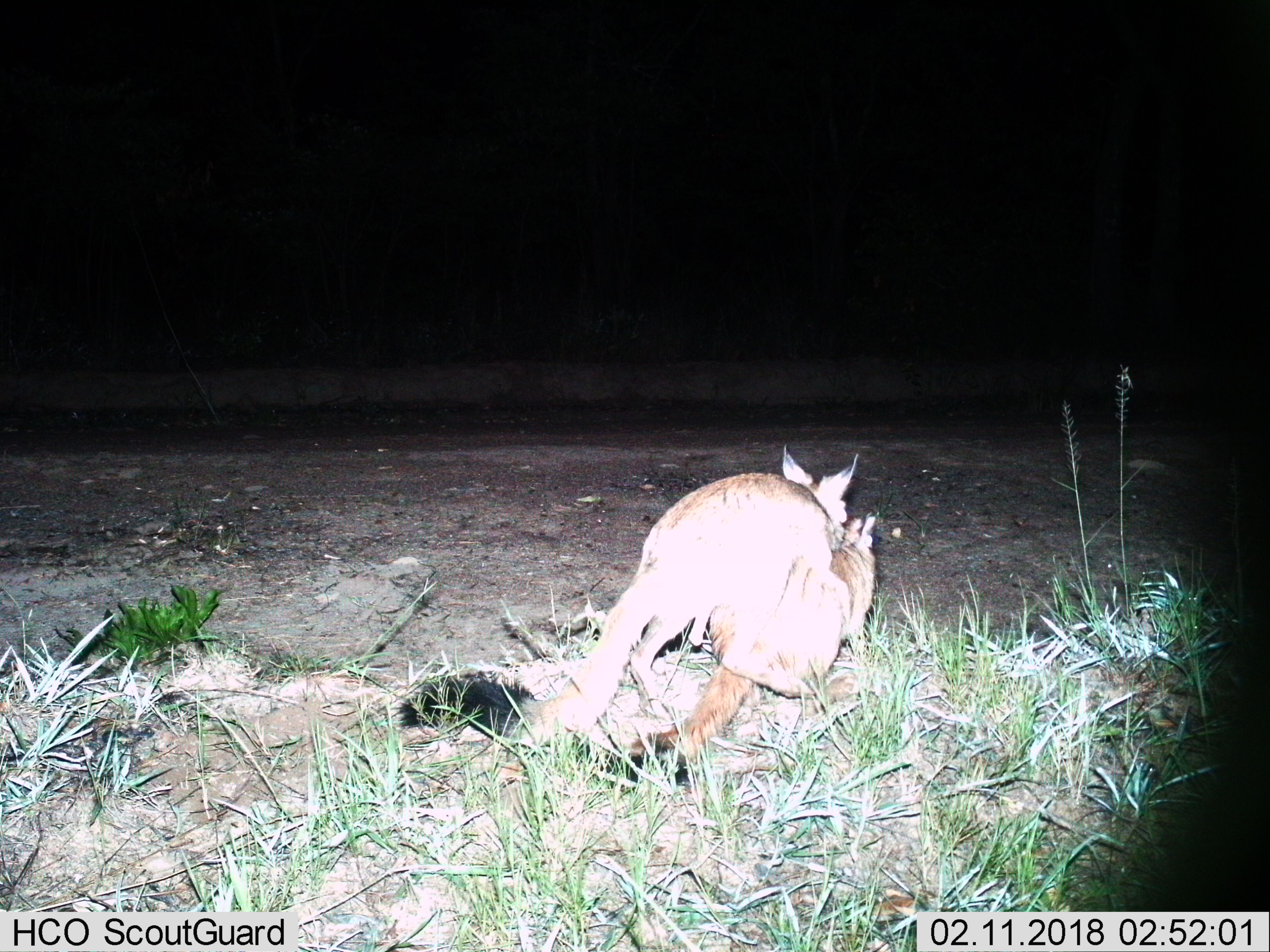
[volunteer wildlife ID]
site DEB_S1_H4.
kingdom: Animalia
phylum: Chordata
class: Mammalia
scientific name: Mammalia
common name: rodent or shrew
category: rodentsshrews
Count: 2.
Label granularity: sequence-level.